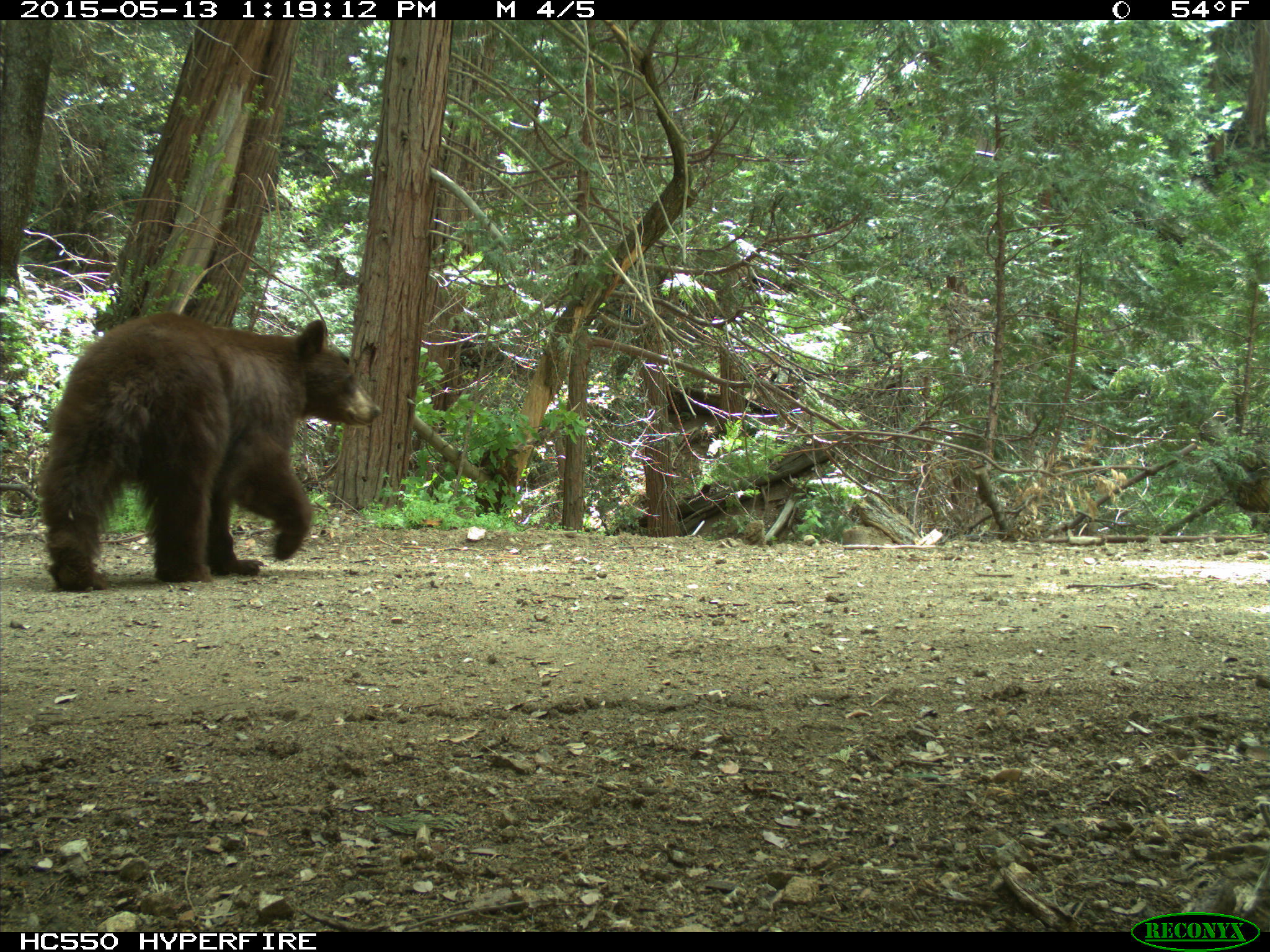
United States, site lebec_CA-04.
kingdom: Animalia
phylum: Chordata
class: Mammalia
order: Carnivora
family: Ursidae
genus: Ursus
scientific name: Ursus americanus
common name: american black bear